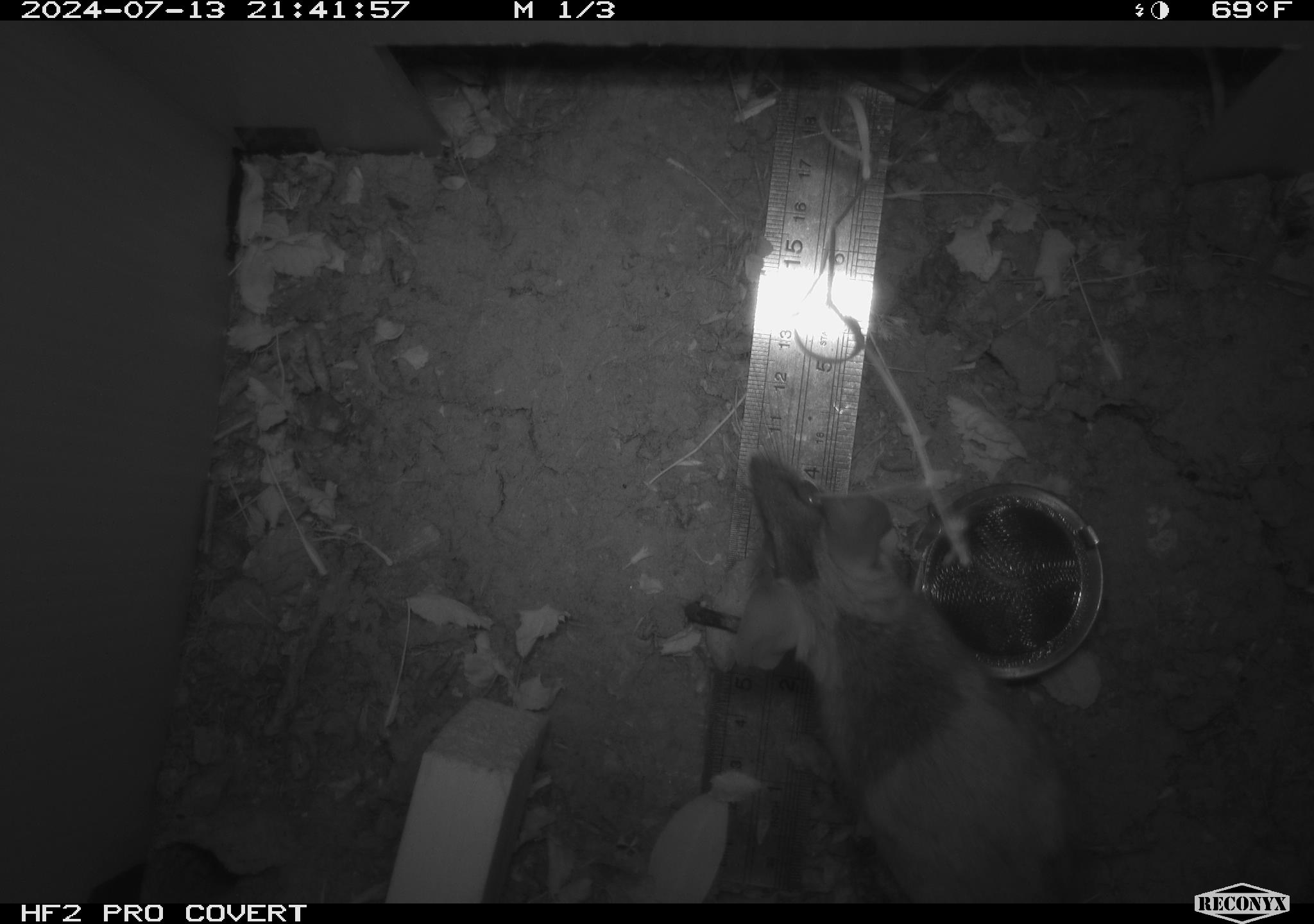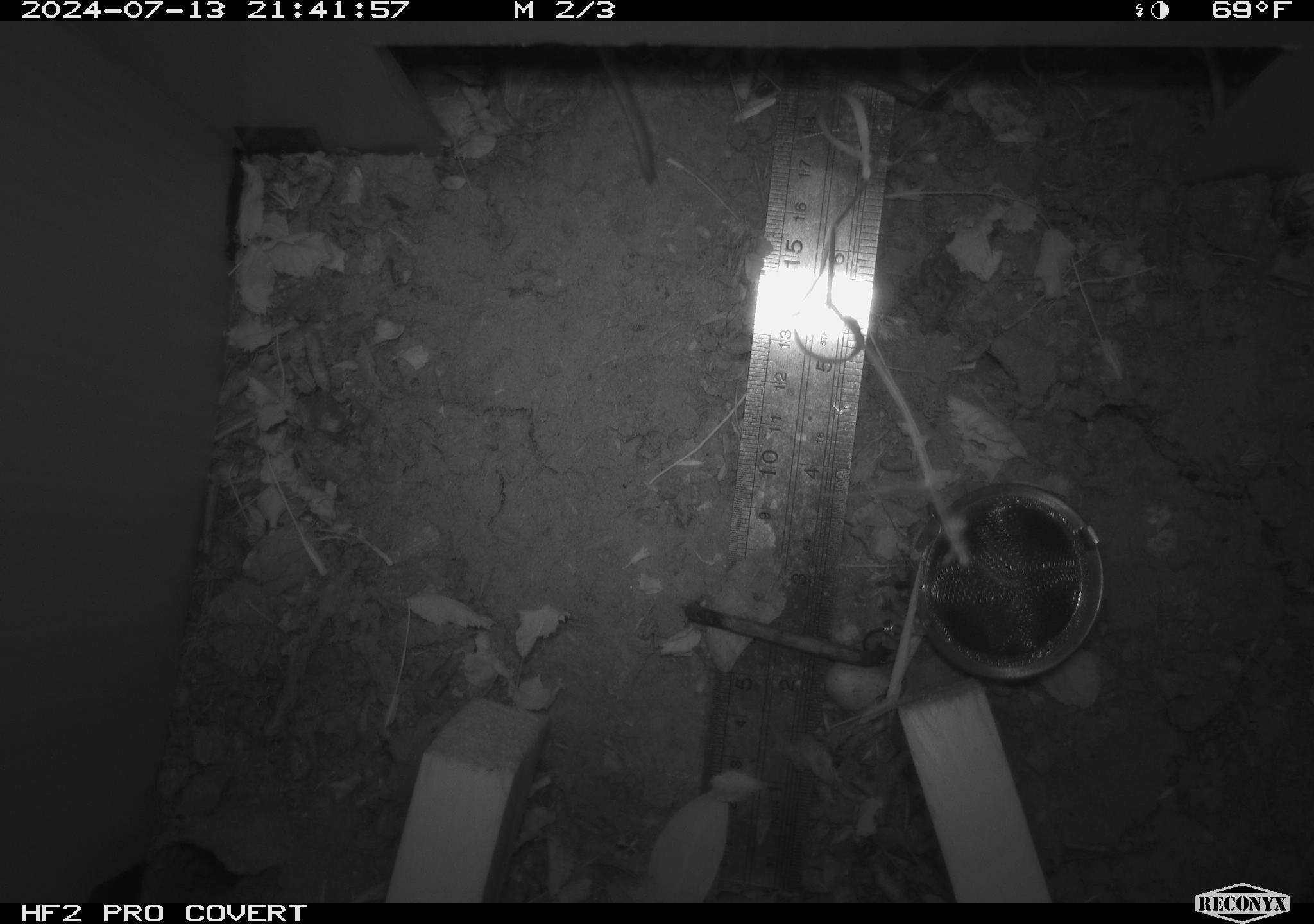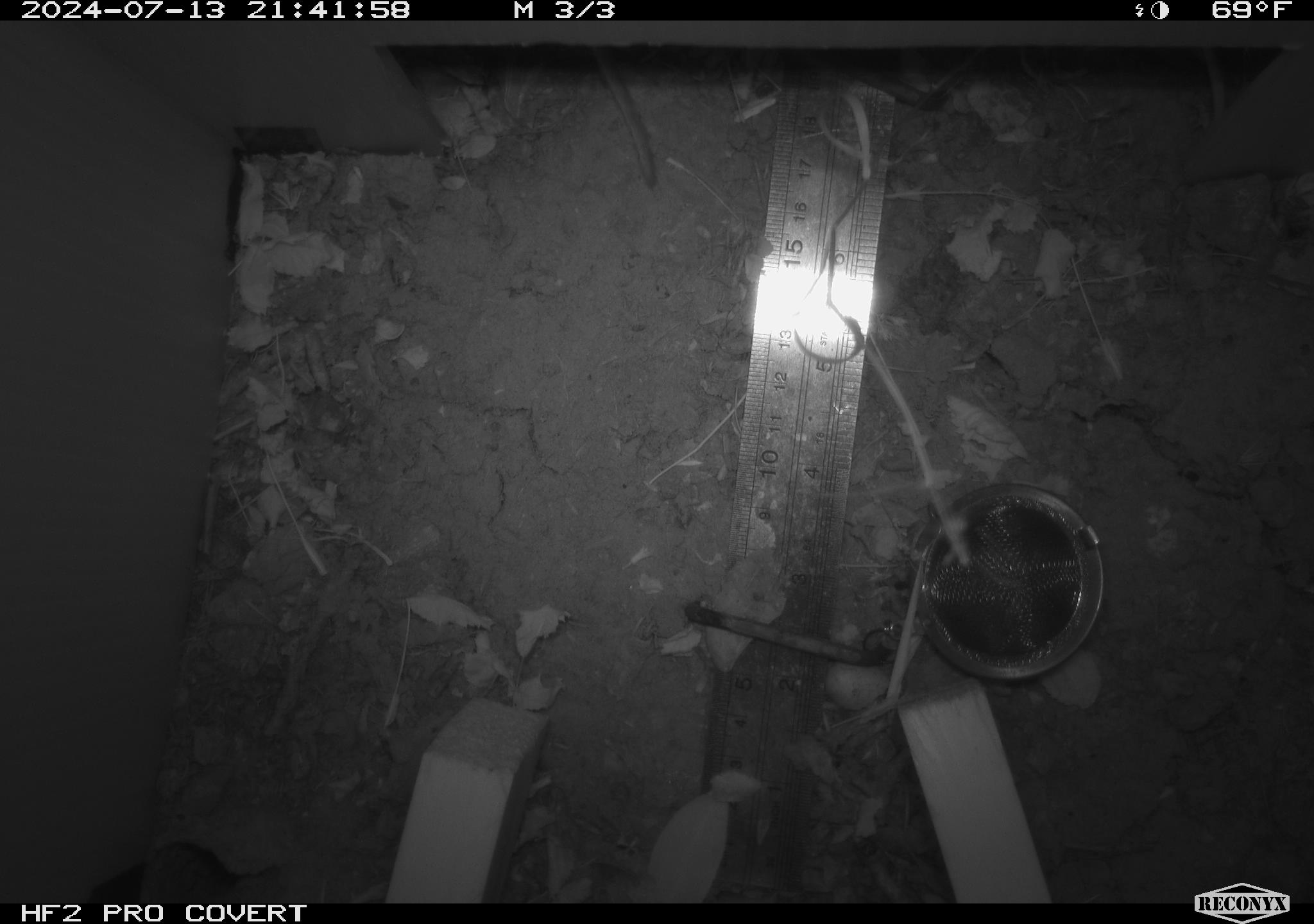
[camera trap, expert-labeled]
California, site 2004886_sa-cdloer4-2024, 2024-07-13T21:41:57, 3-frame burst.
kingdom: Animalia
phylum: Chordata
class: Mammalia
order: Rodentia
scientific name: Rodentia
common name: rodent